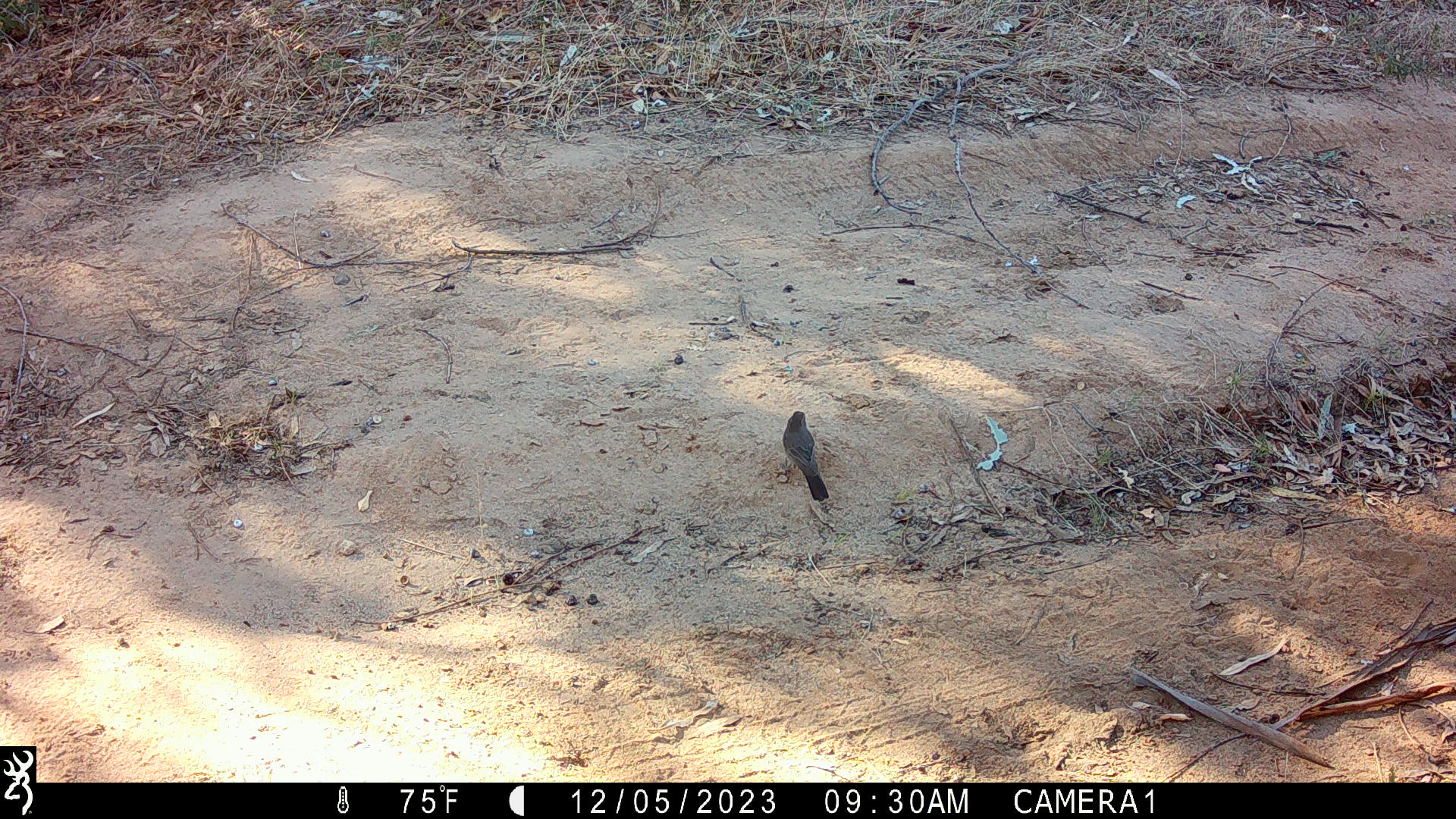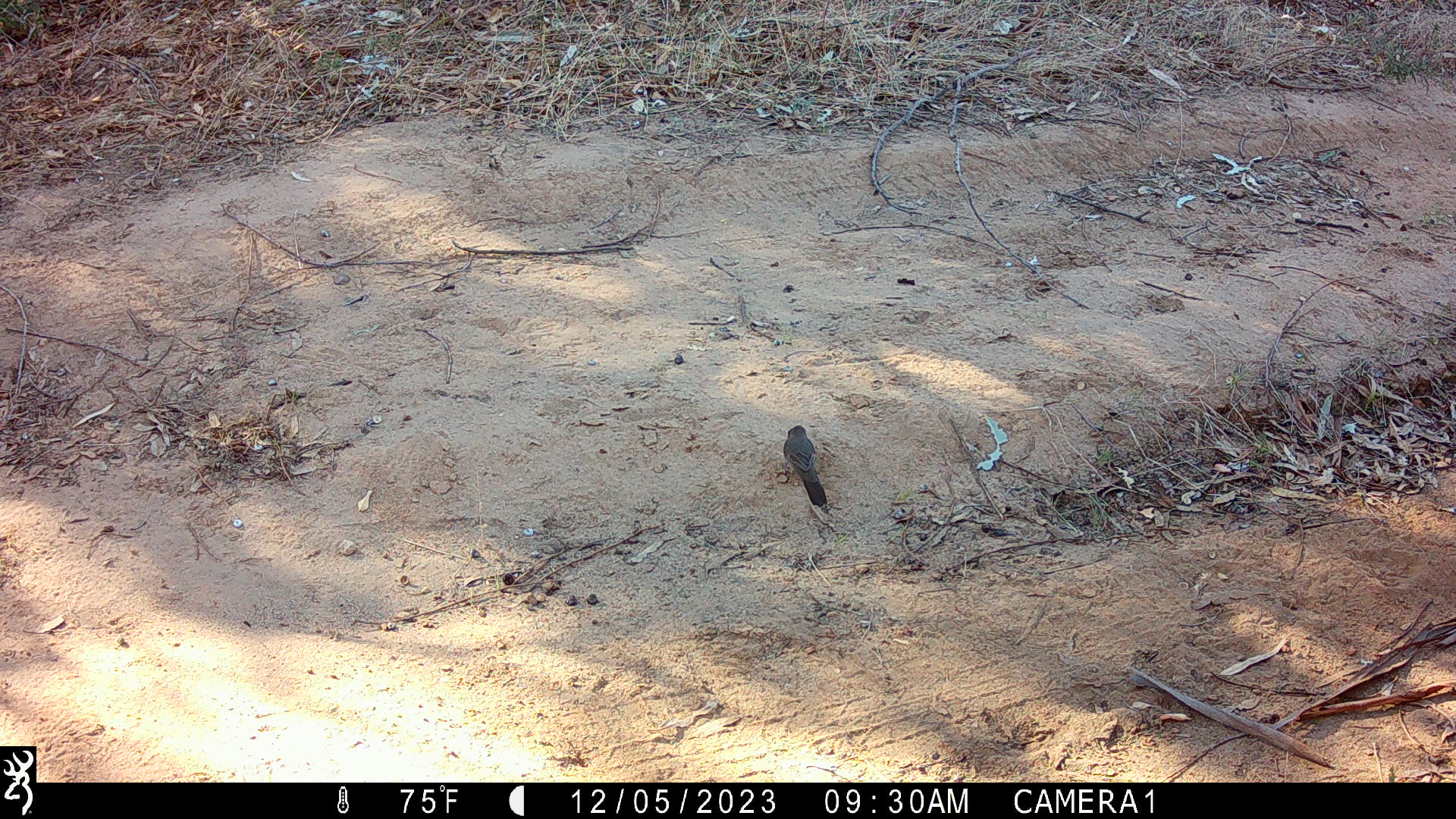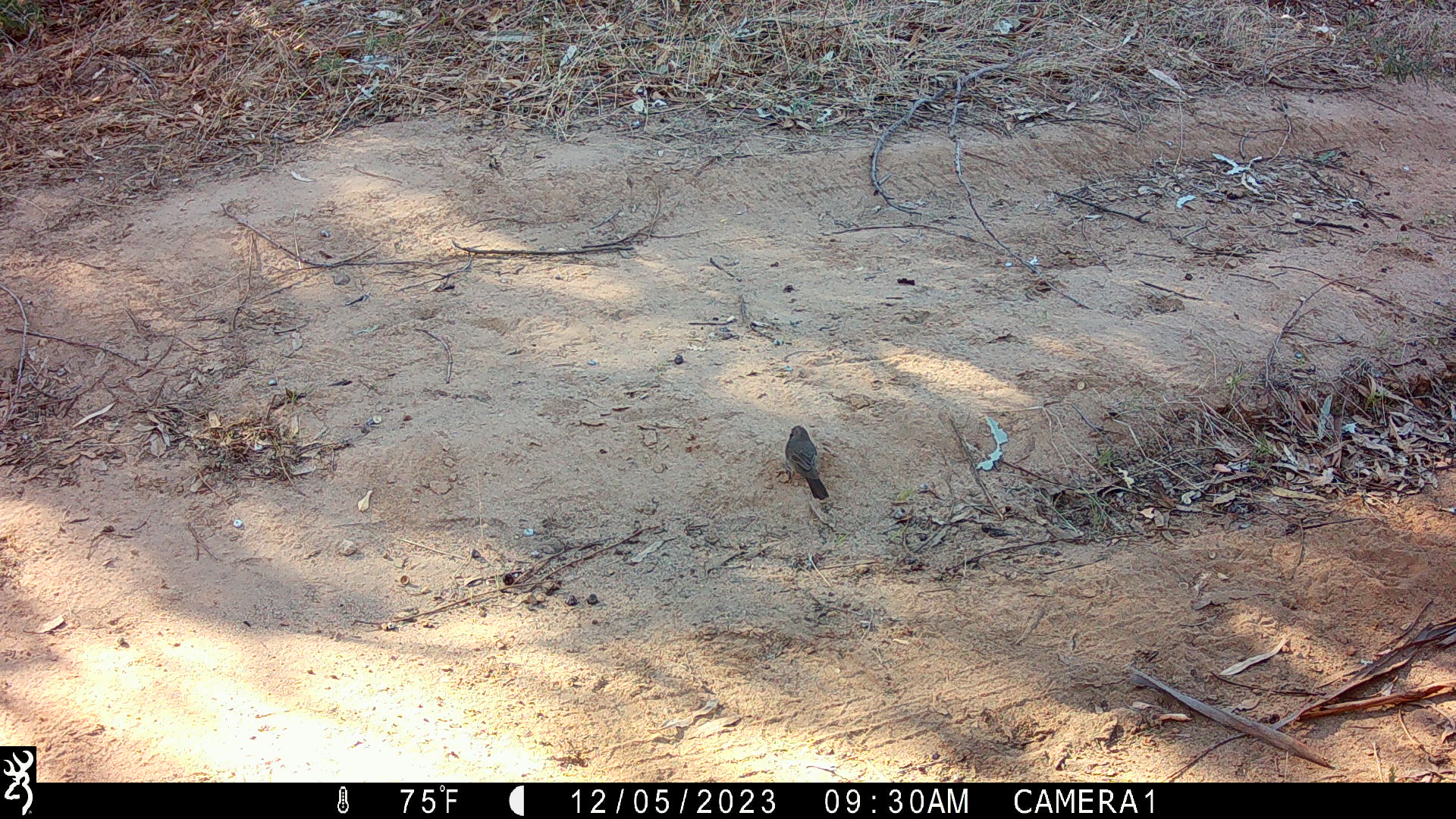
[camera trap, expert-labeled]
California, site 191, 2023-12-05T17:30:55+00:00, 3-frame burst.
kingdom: Animalia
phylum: Chordata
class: Aves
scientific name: Aves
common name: bird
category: unknown bird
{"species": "unknown bird (bird) (Aves)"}